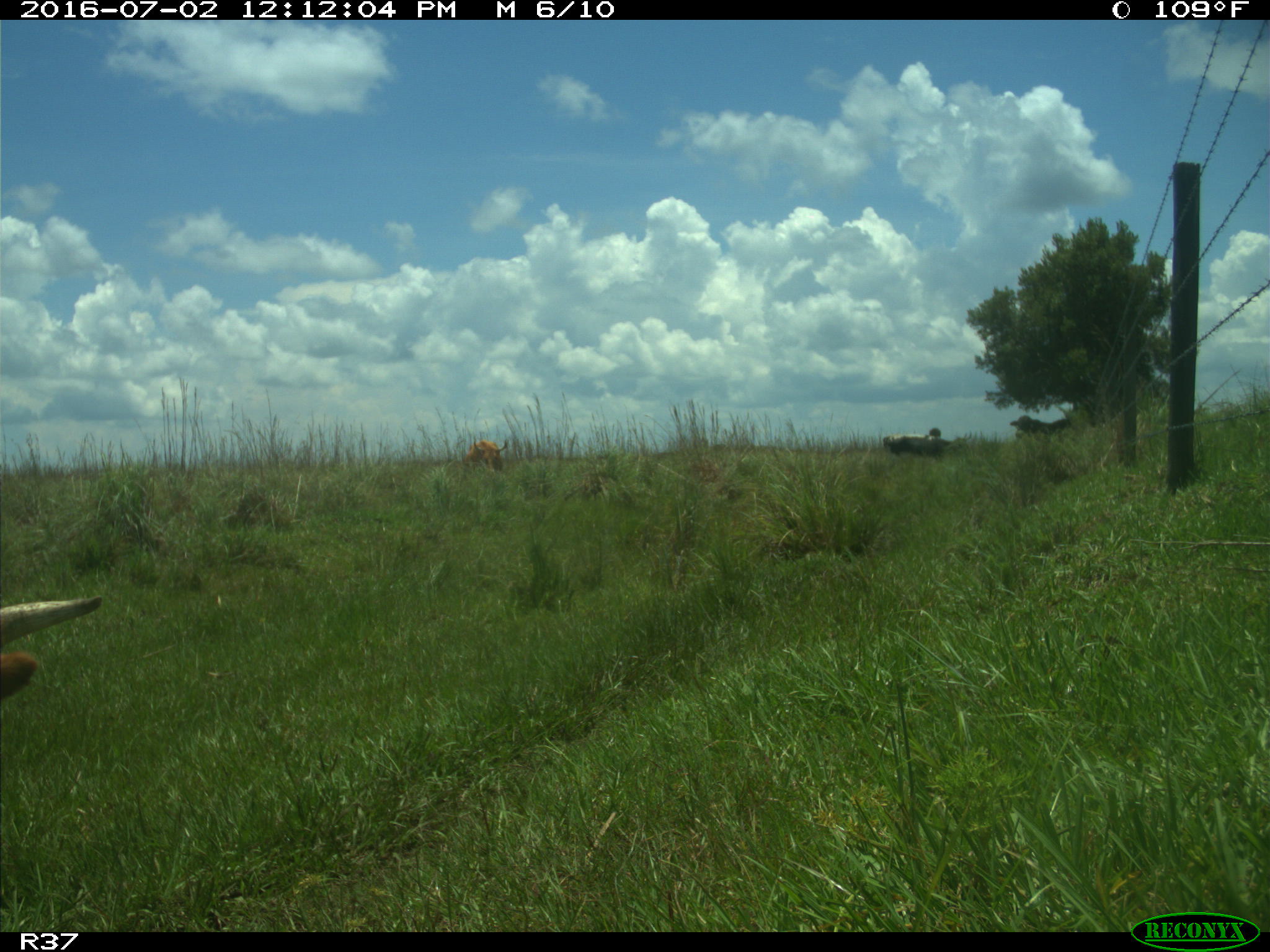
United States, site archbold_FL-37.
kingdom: Animalia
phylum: Chordata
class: Mammalia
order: Artiodactyla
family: Bovidae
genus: Bos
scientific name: Bos taurus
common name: domestic cow